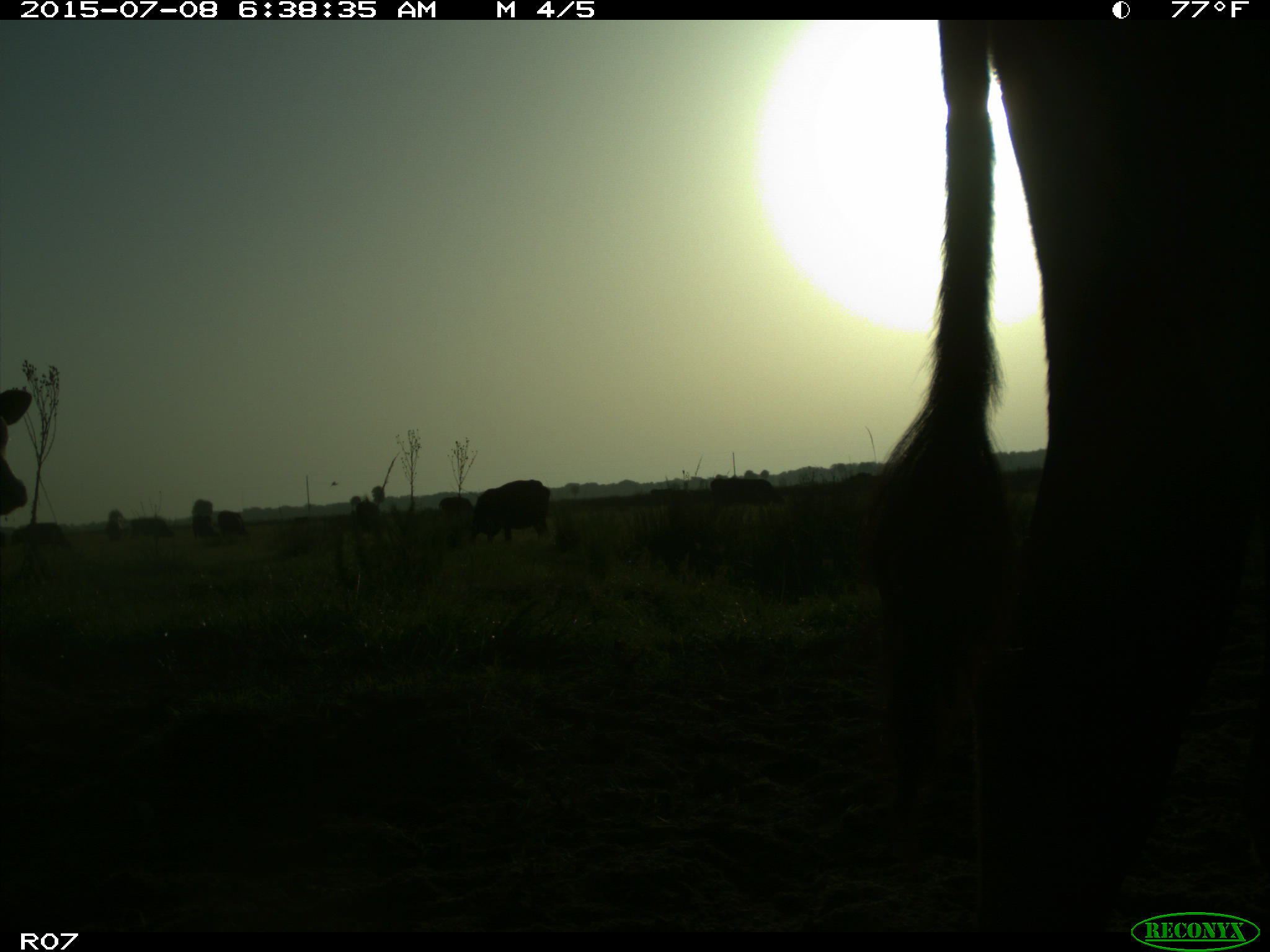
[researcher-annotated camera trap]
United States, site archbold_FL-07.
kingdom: Animalia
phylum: Chordata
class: Mammalia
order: Artiodactyla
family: Bovidae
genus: Bos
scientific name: Bos taurus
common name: domestic cow